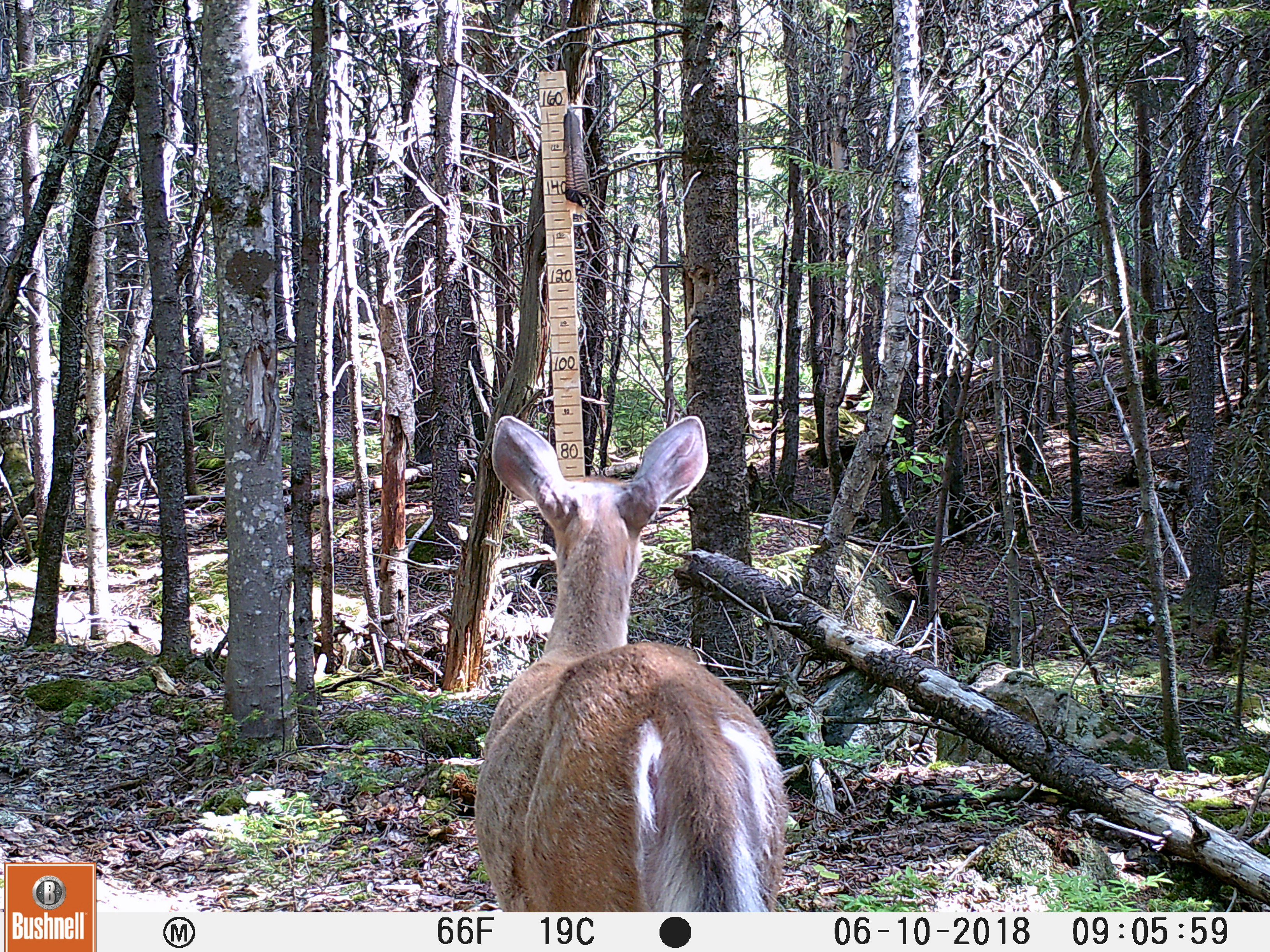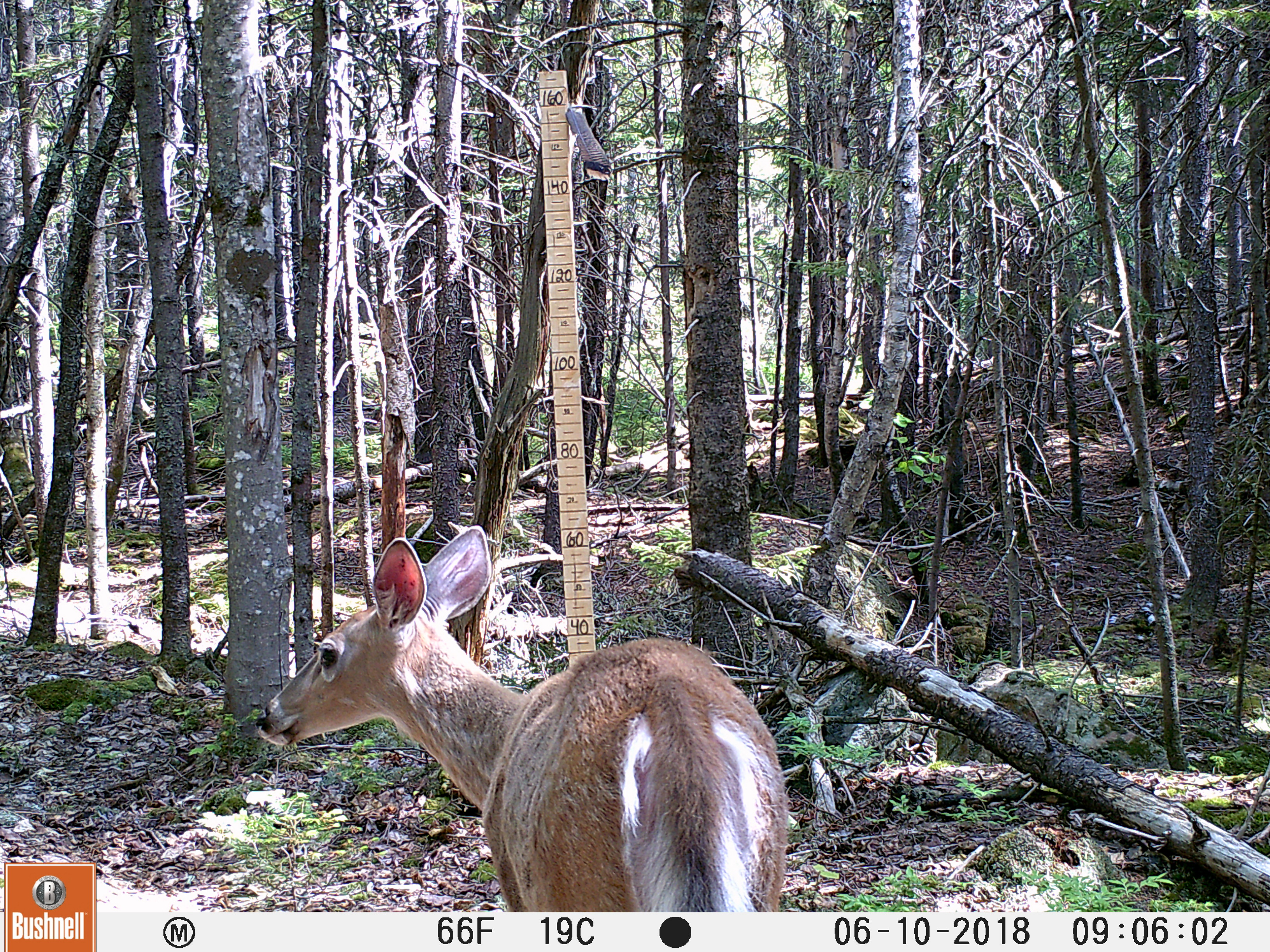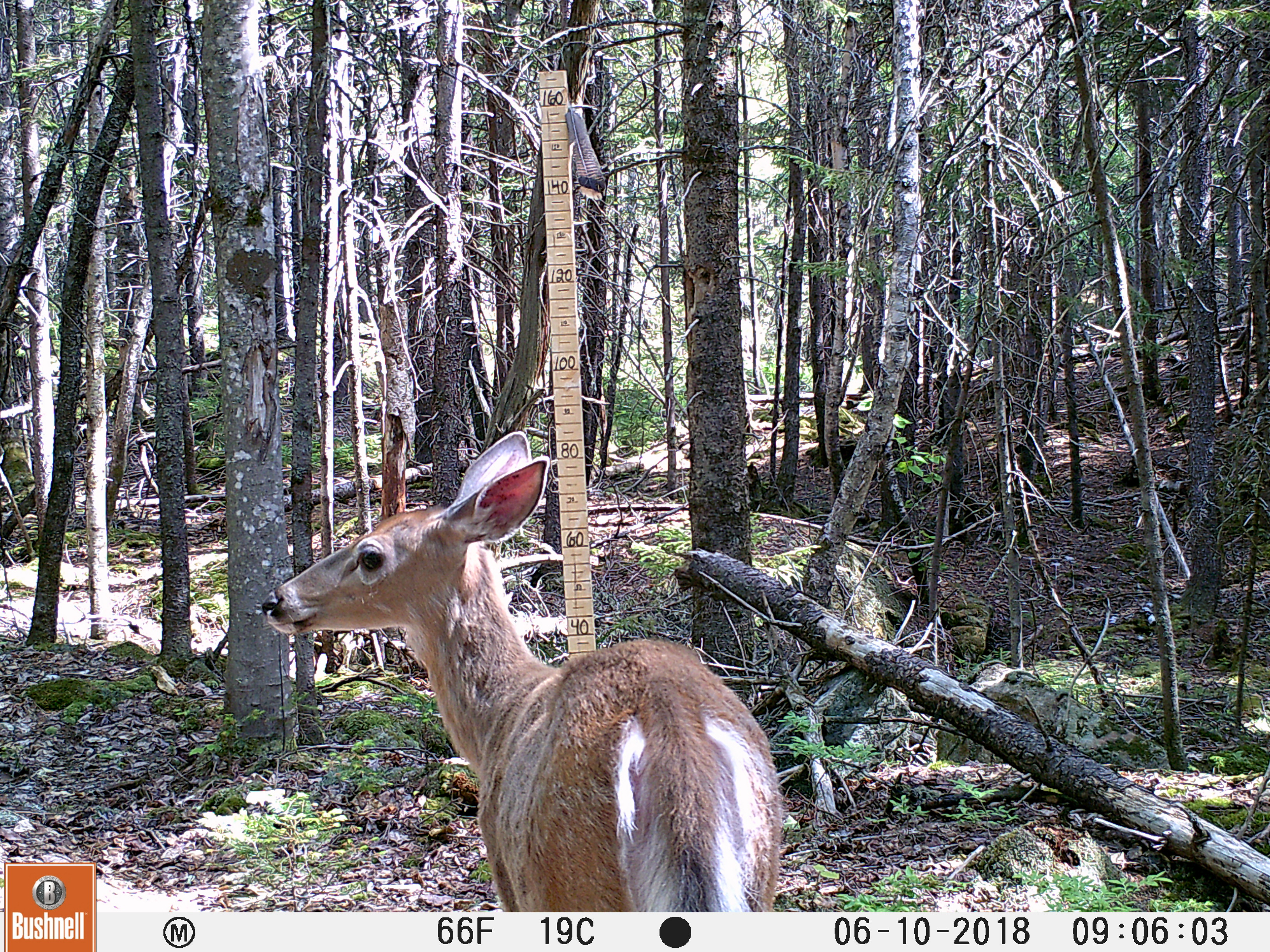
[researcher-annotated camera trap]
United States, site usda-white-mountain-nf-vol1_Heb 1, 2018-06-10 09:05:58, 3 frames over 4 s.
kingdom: Animalia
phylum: Chordata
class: Mammalia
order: Artiodactyla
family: Cervidae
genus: Odocoileus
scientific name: Odocoileus virginianus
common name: white-tailed deer